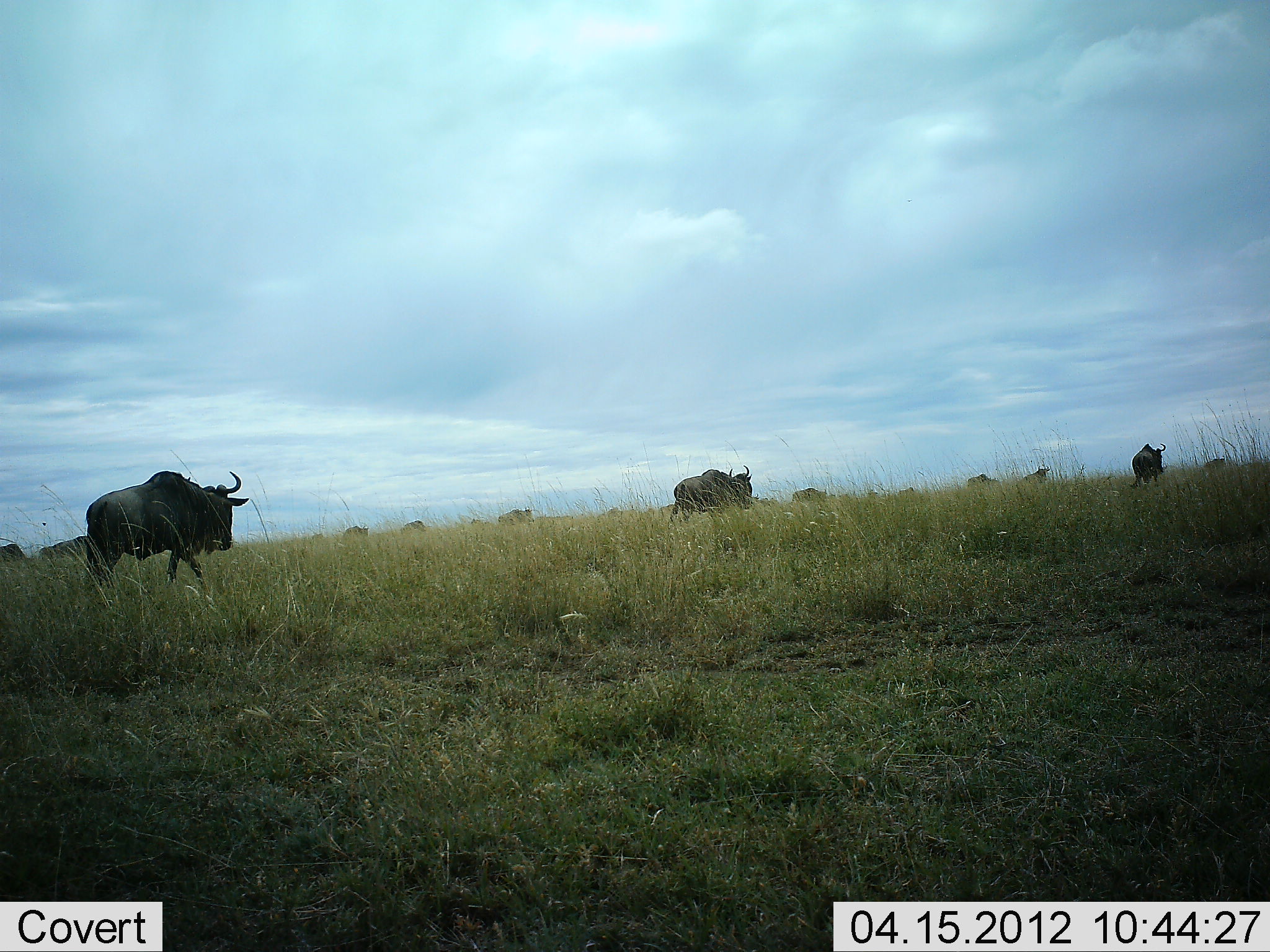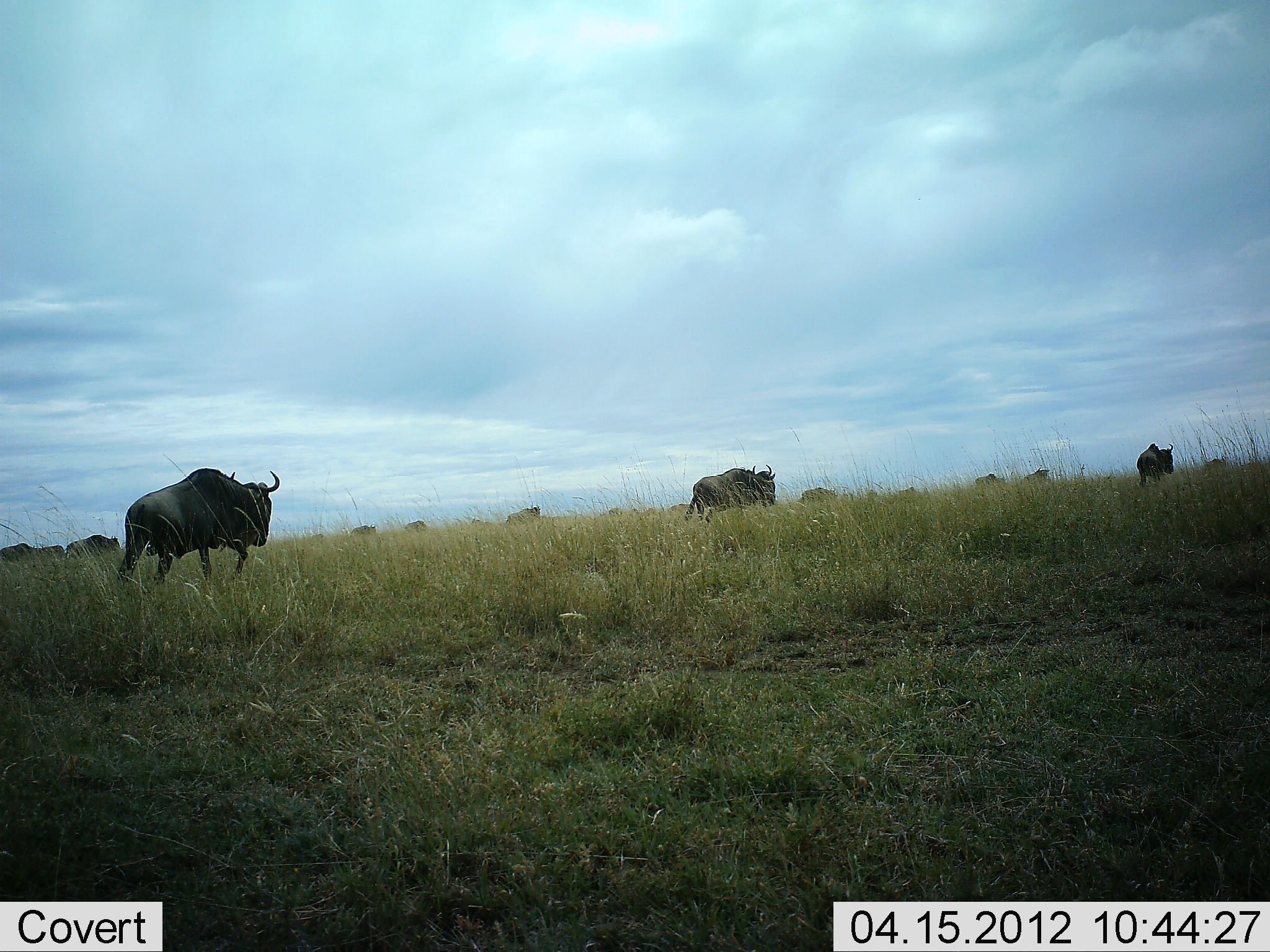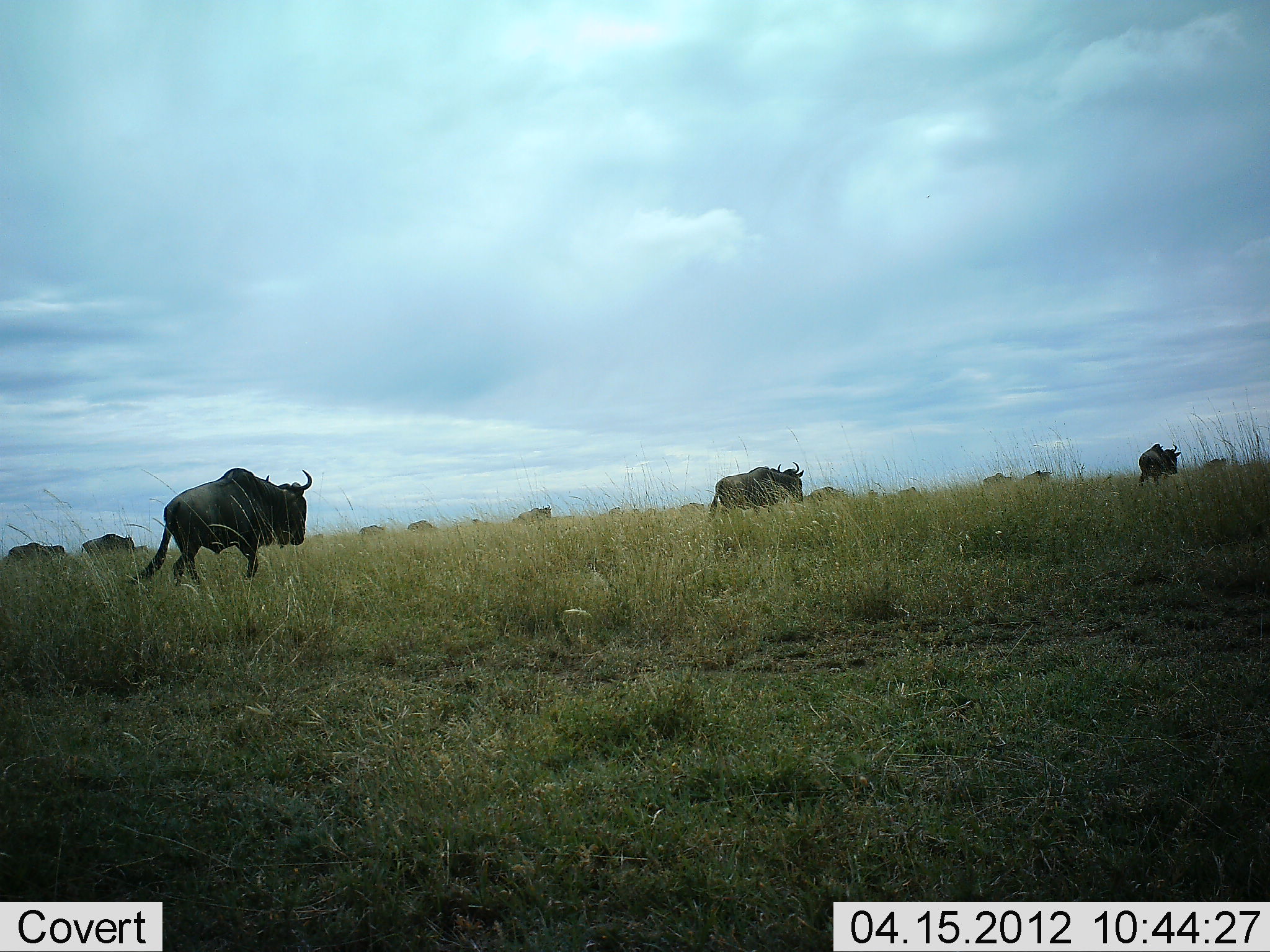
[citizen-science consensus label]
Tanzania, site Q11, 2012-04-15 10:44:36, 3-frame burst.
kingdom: Animalia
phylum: Chordata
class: Mammalia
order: Artiodactyla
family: Bovidae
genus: Connochaetes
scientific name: Connochaetes taurinus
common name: blue wildebeest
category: wildebeest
Wildebeest (blue wildebeest) (Connochaetes taurinus), count 11-50. Behavior (volunteer vote fractions): standing 6%, resting 0%, moving 100%, interacting 0%. Young present (vote fraction): 0%. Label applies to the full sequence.